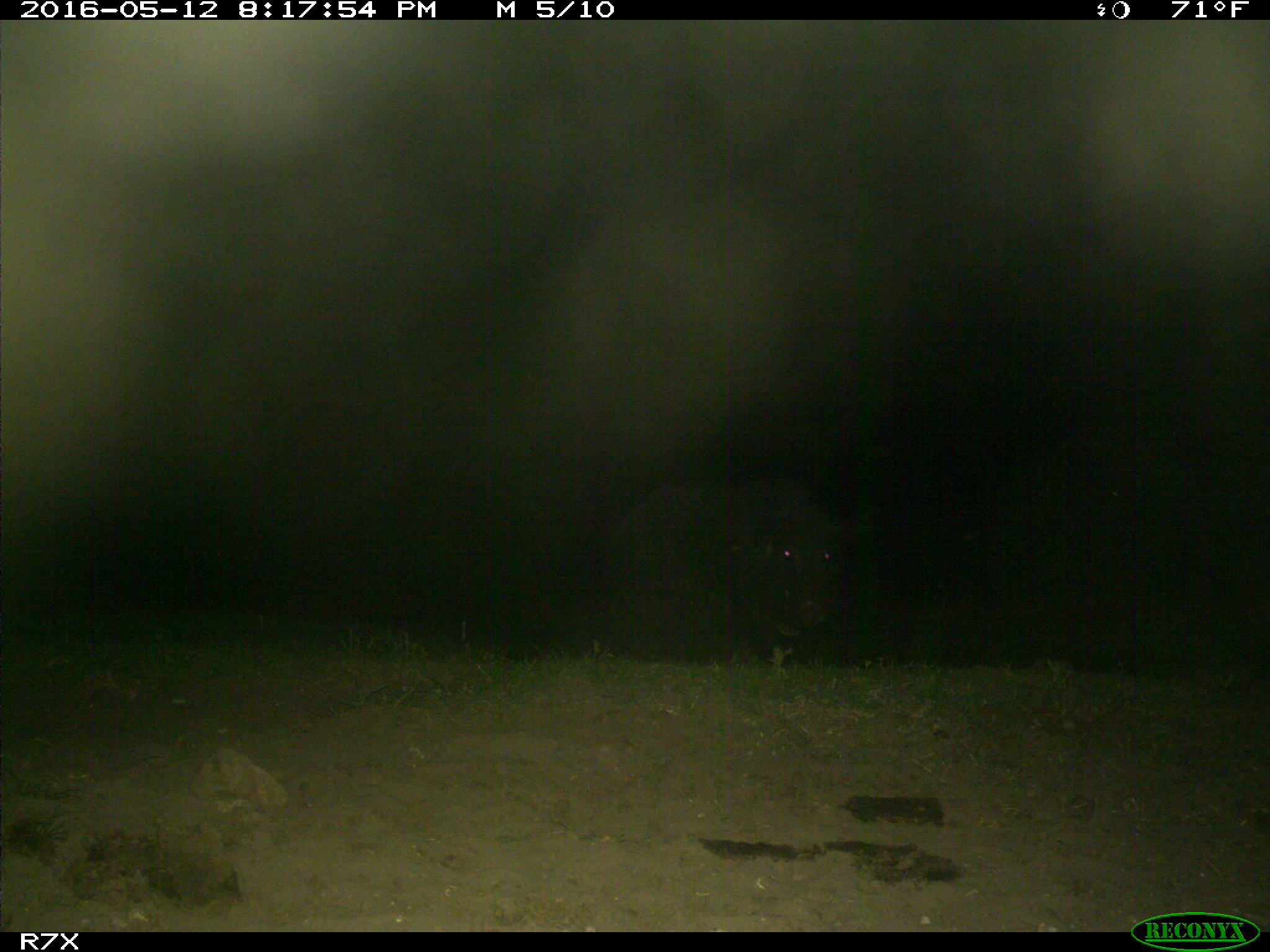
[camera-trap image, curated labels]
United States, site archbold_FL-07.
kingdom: Animalia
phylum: Chordata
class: Mammalia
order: Artiodactyla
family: Suidae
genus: Sus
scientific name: Sus scrofa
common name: wild boar